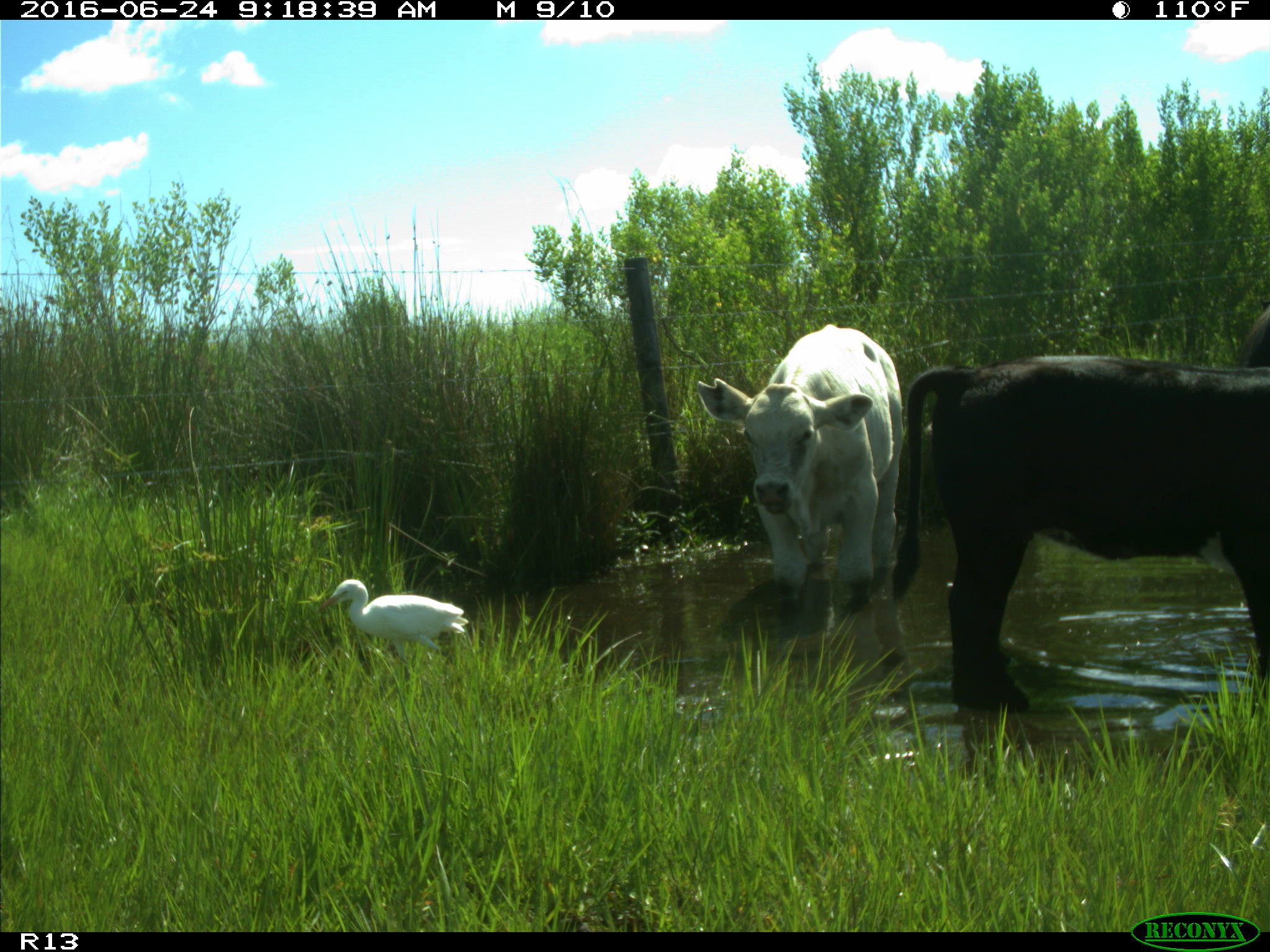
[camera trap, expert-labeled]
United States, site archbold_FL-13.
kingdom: Animalia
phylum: Chordata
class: Mammalia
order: Artiodactyla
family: Bovidae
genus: Bos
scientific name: Bos taurus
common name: domestic cow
Bos taurus (domestic cow).